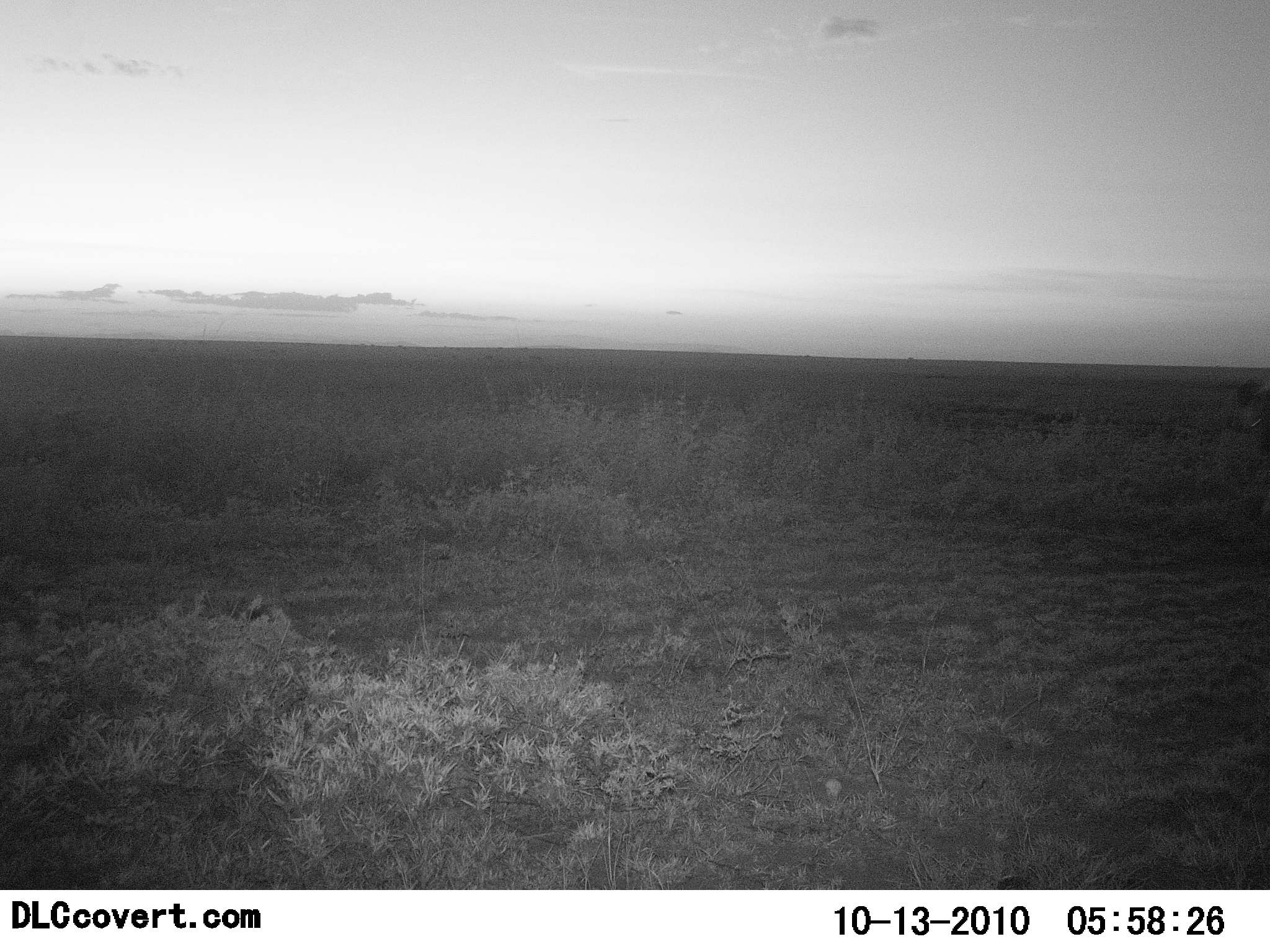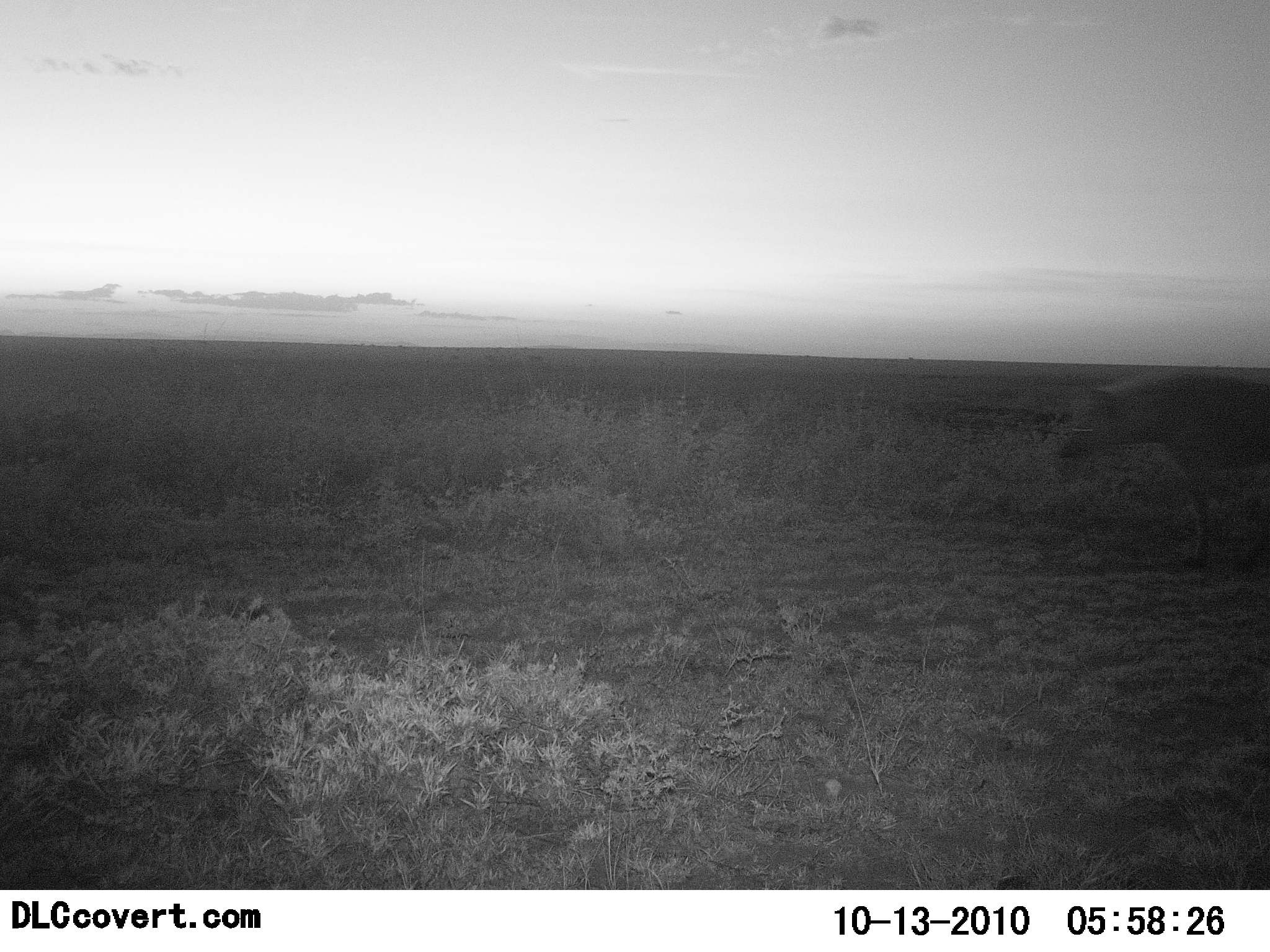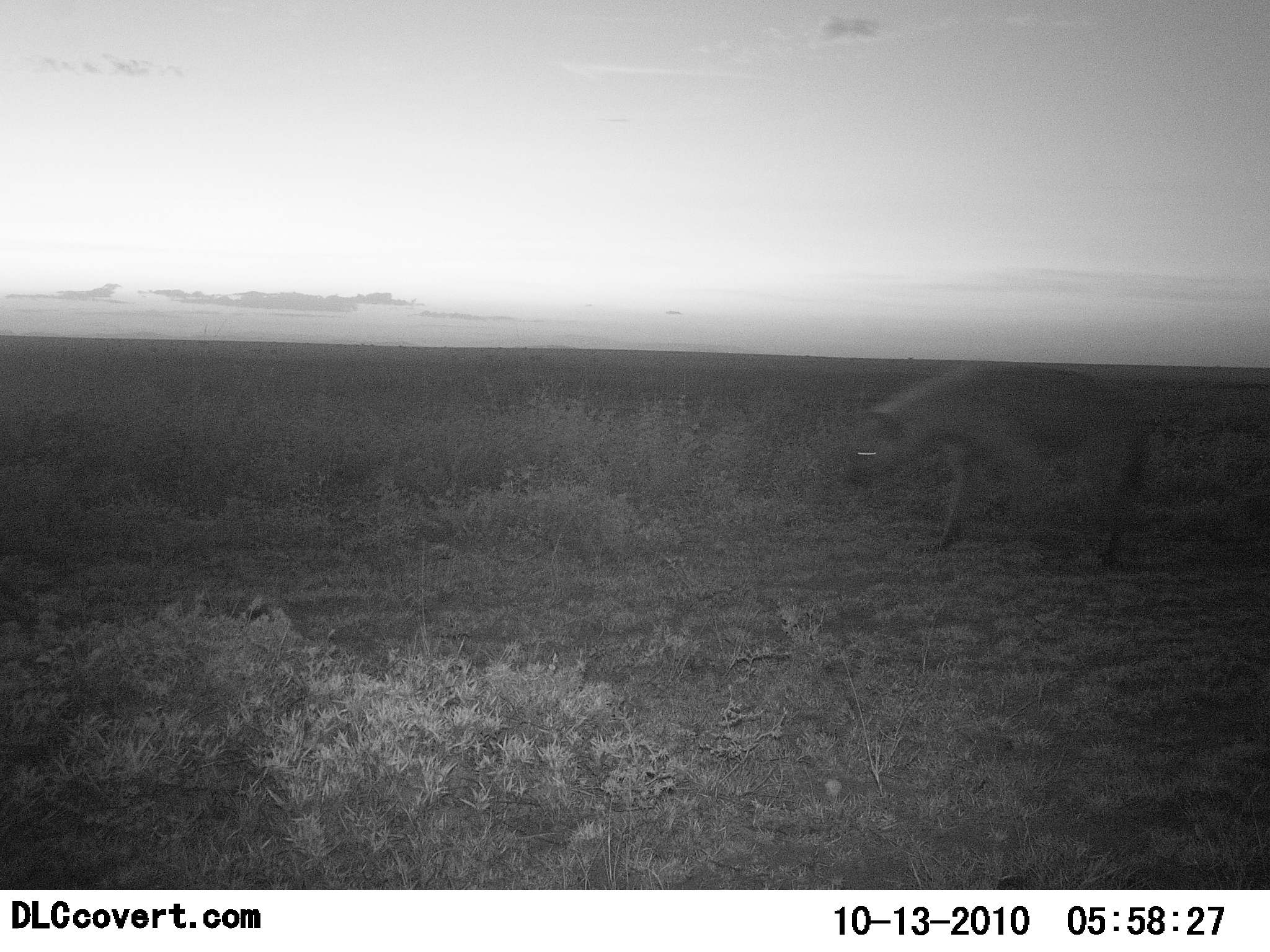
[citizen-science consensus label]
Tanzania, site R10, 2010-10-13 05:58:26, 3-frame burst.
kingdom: Animalia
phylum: Chordata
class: Mammalia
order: Carnivora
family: Hyaenidae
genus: Crocuta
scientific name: Crocuta crocuta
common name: spotted hyena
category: hyenaspotted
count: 1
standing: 0%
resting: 0%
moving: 100%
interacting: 0%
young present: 0%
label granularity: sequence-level